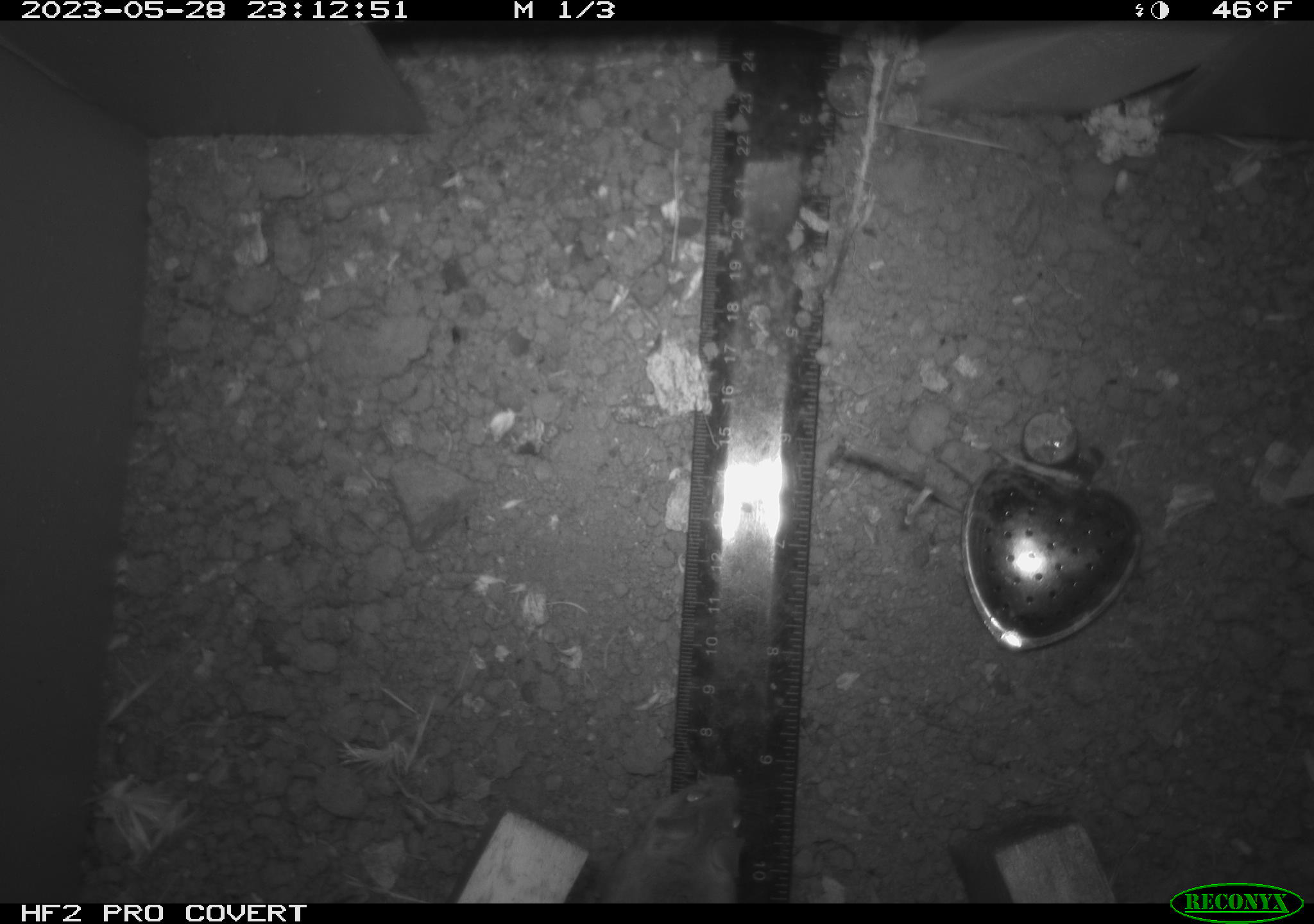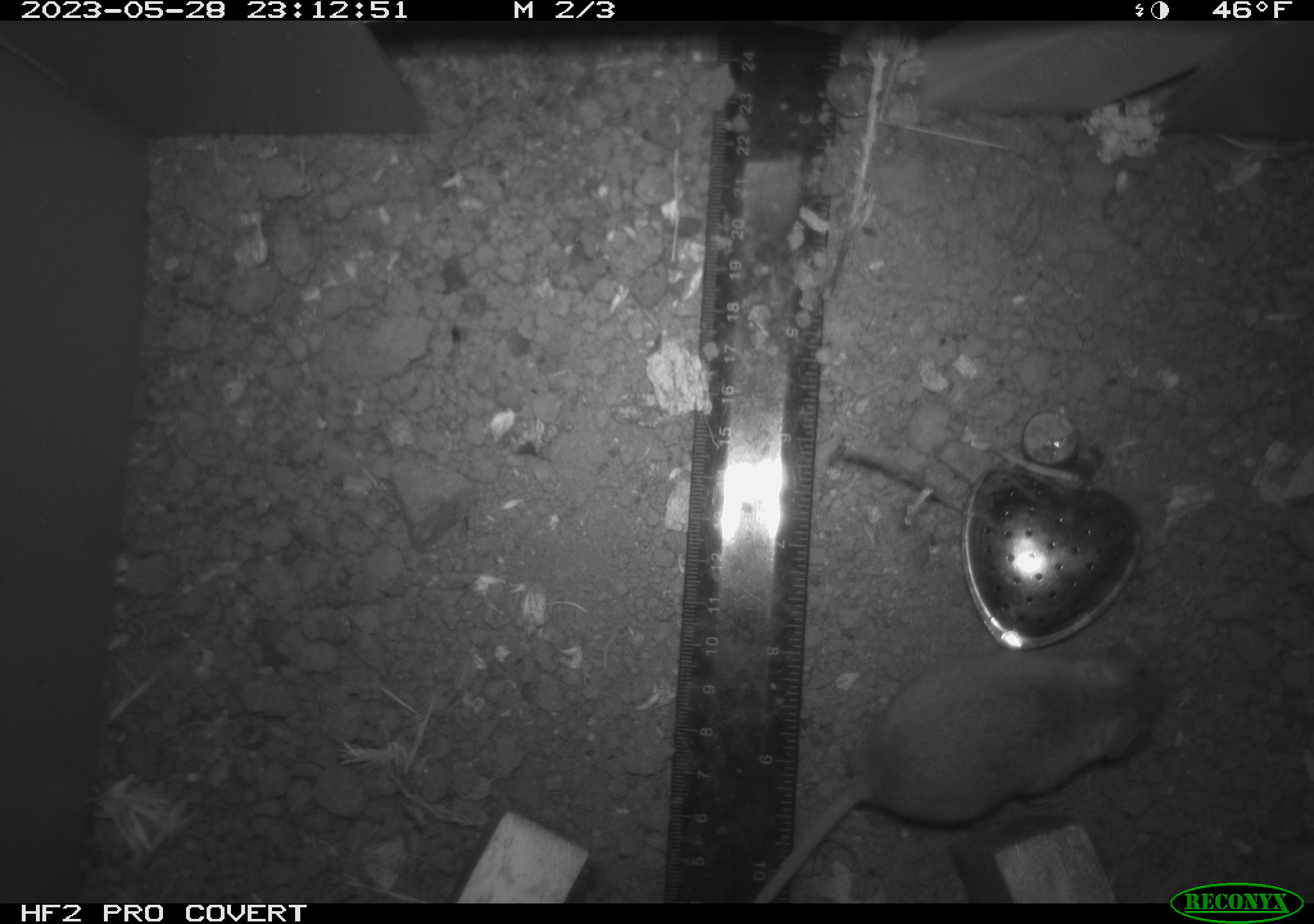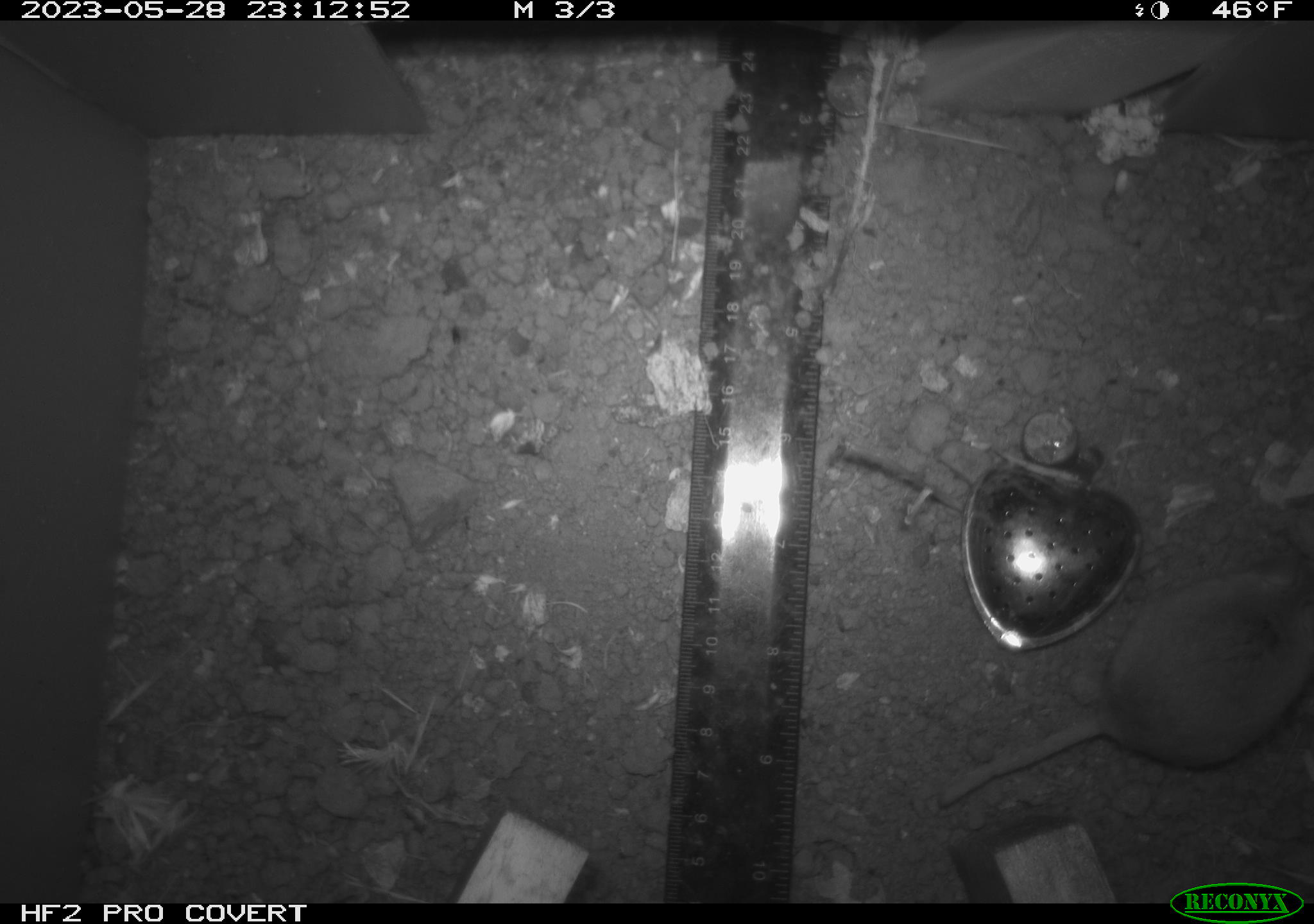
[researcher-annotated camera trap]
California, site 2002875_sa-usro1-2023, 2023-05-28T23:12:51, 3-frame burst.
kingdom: Animalia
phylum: Chordata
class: Mammalia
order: Rodentia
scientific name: Rodentia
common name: mouse species